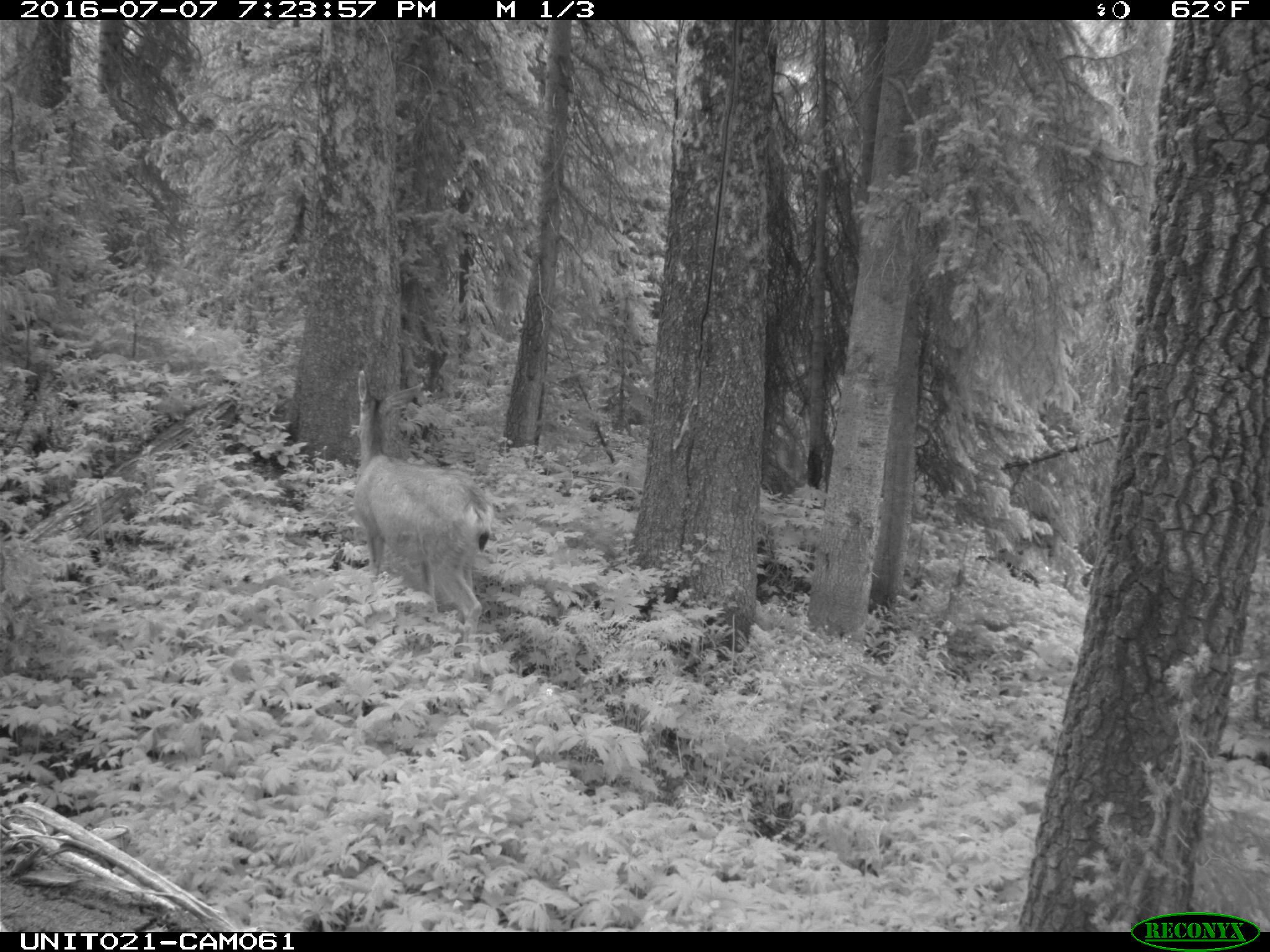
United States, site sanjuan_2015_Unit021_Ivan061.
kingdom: Animalia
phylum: Chordata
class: Mammalia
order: Artiodactyla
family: Cervidae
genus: Odocoileus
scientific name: Odocoileus hemionus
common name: mule deer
Odocoileus hemionus (mule deer).